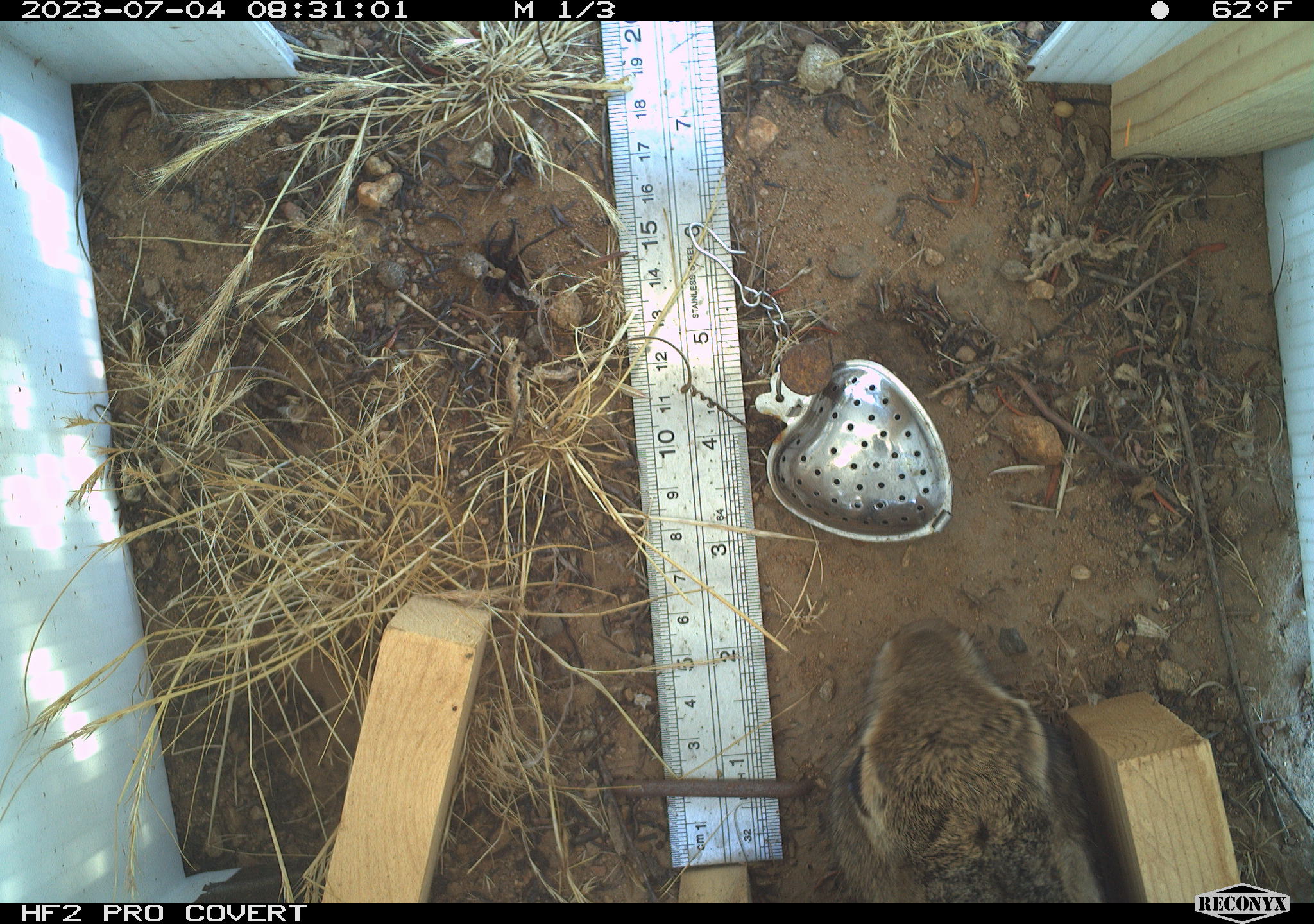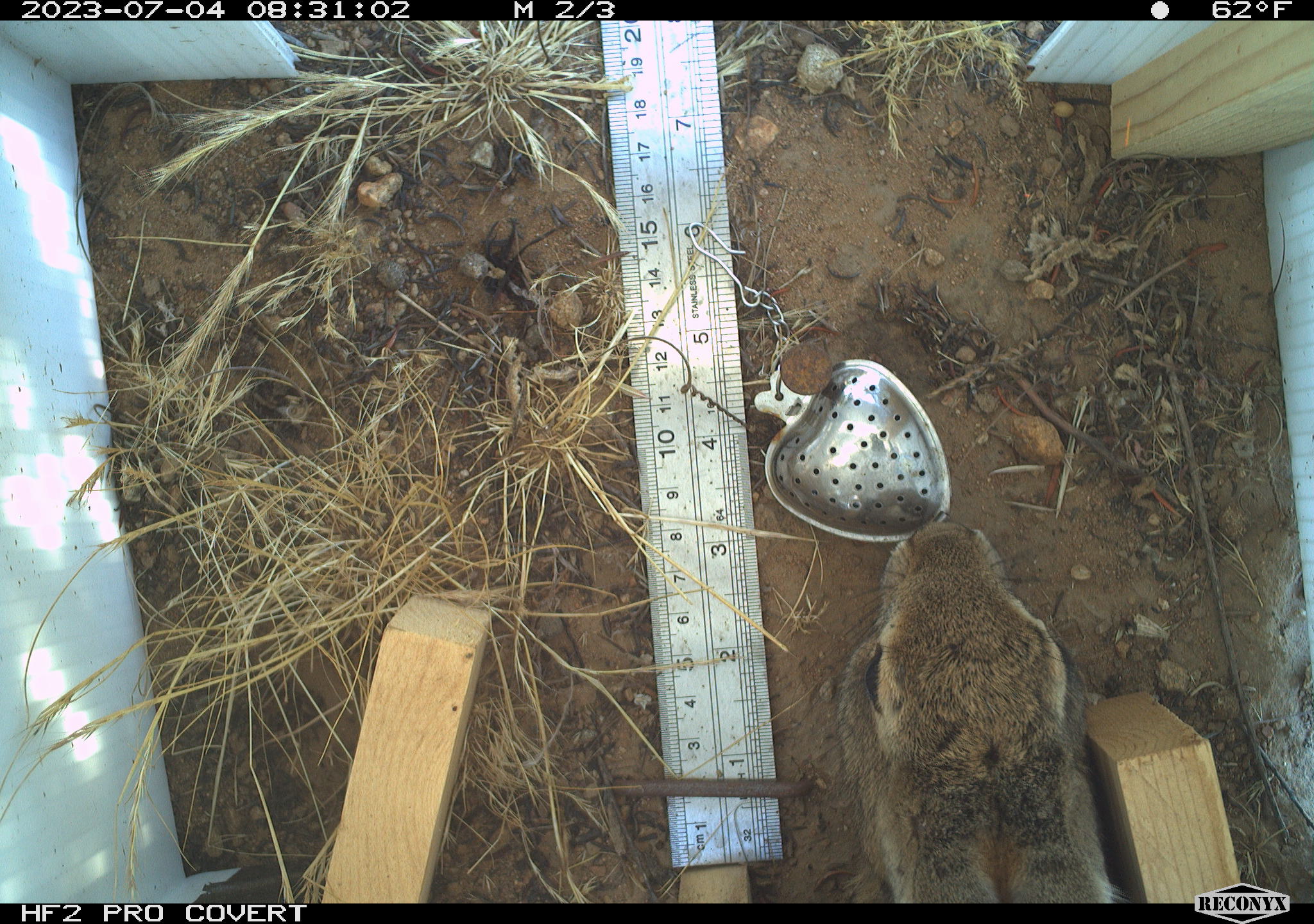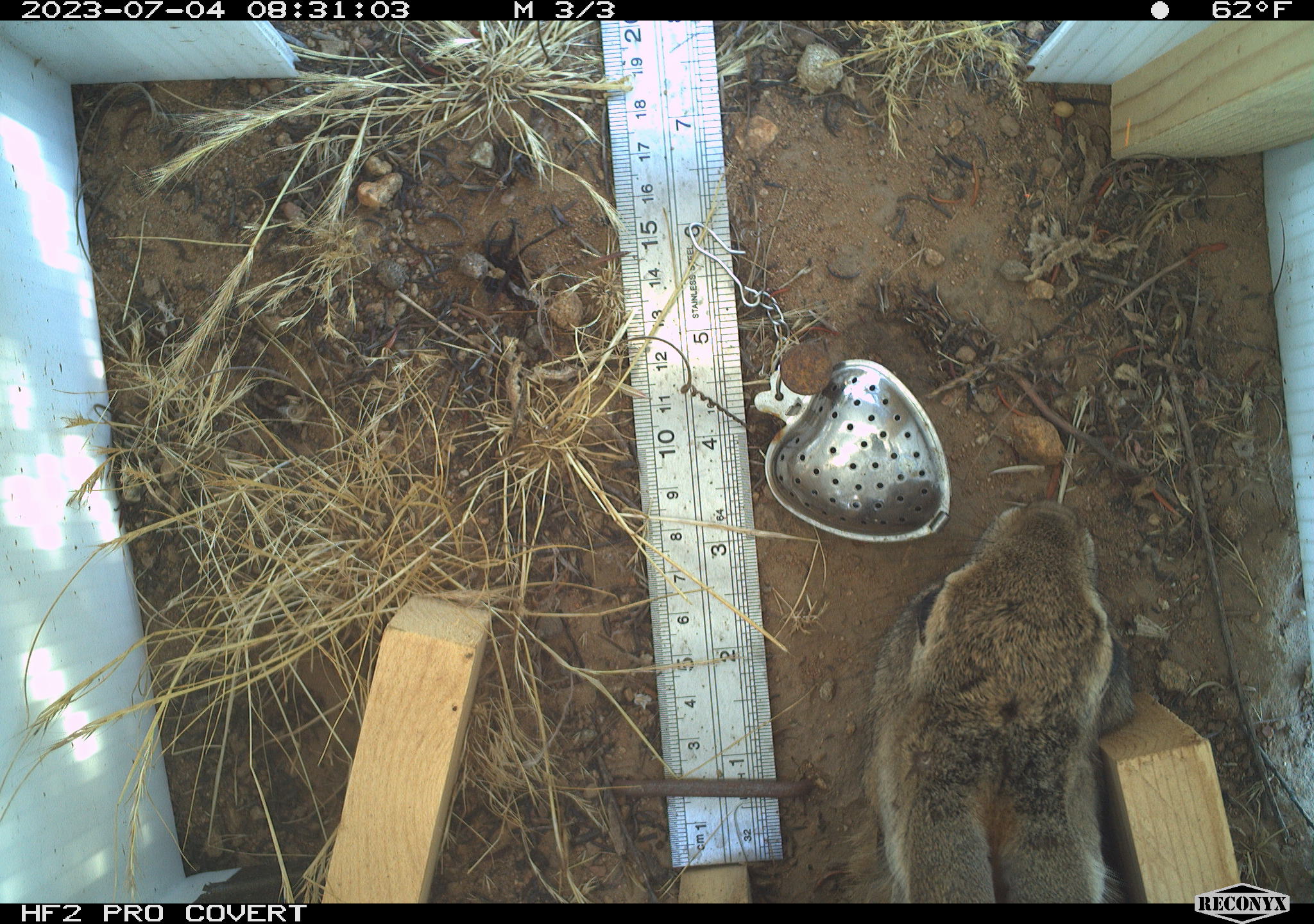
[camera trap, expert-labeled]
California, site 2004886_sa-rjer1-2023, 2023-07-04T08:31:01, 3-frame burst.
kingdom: Animalia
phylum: Chordata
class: Mammalia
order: Lagomorpha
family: Leporidae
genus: Sylvilagus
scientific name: Sylvilagus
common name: cottontail rabbits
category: sylvilagus species